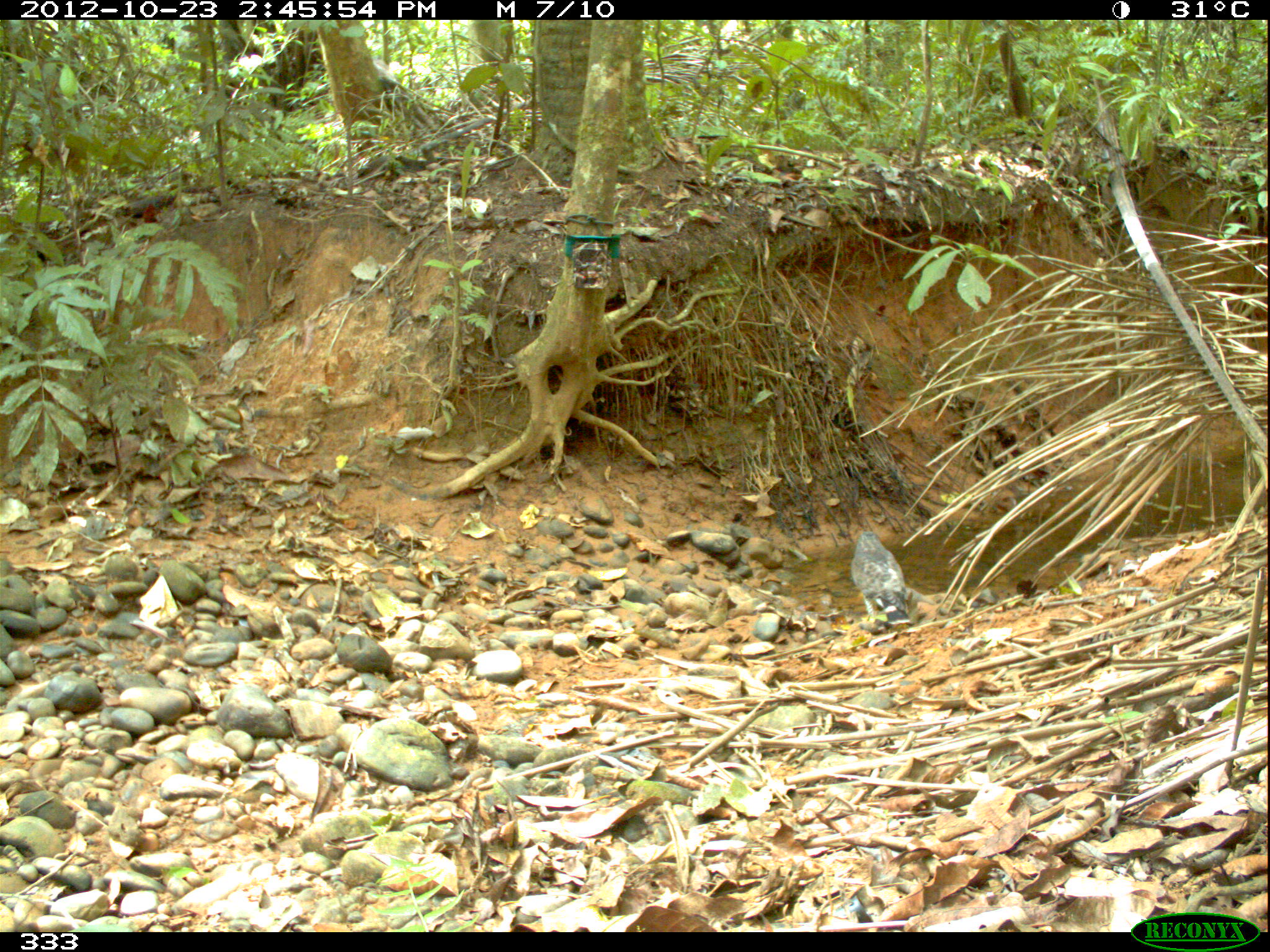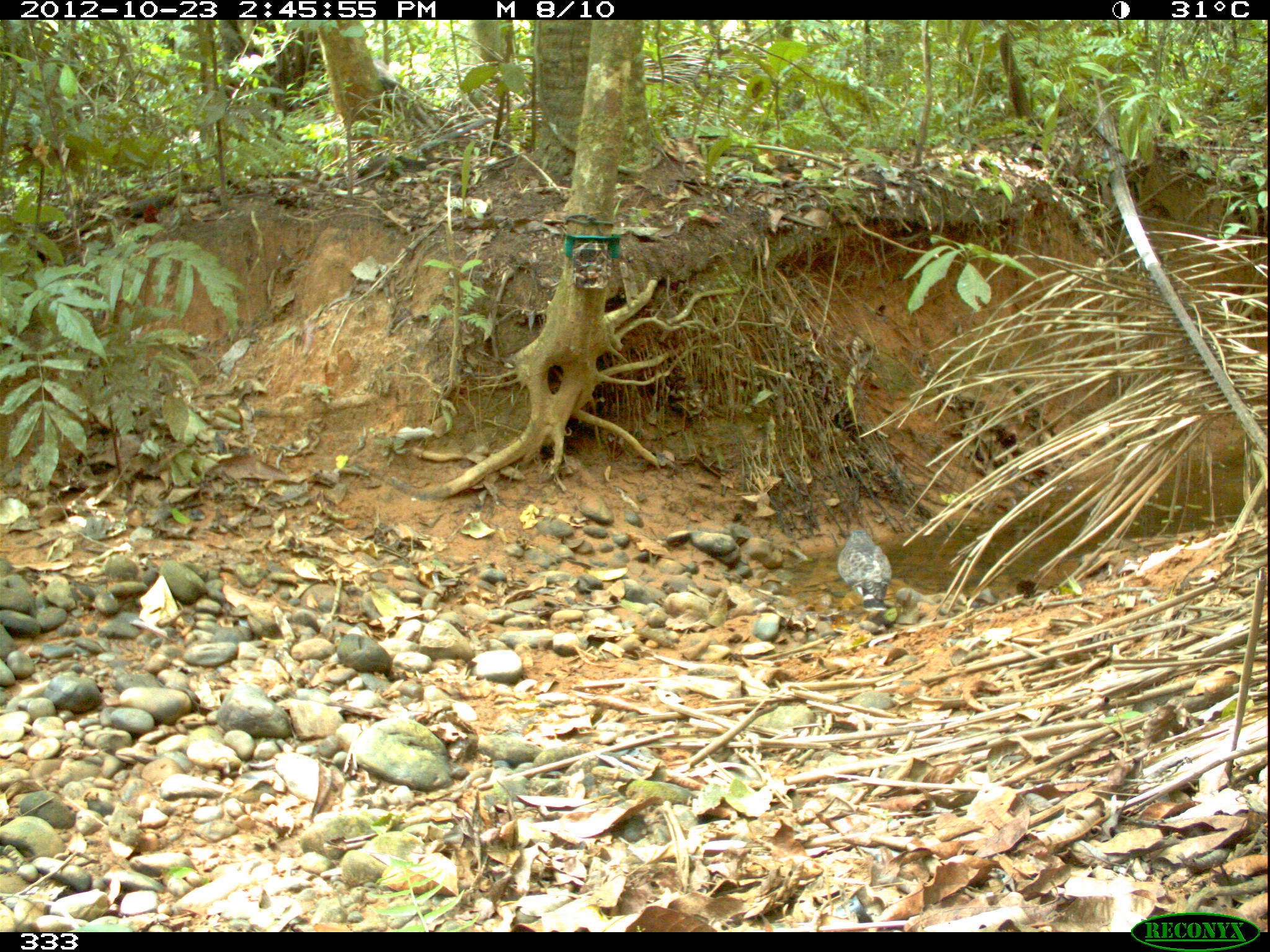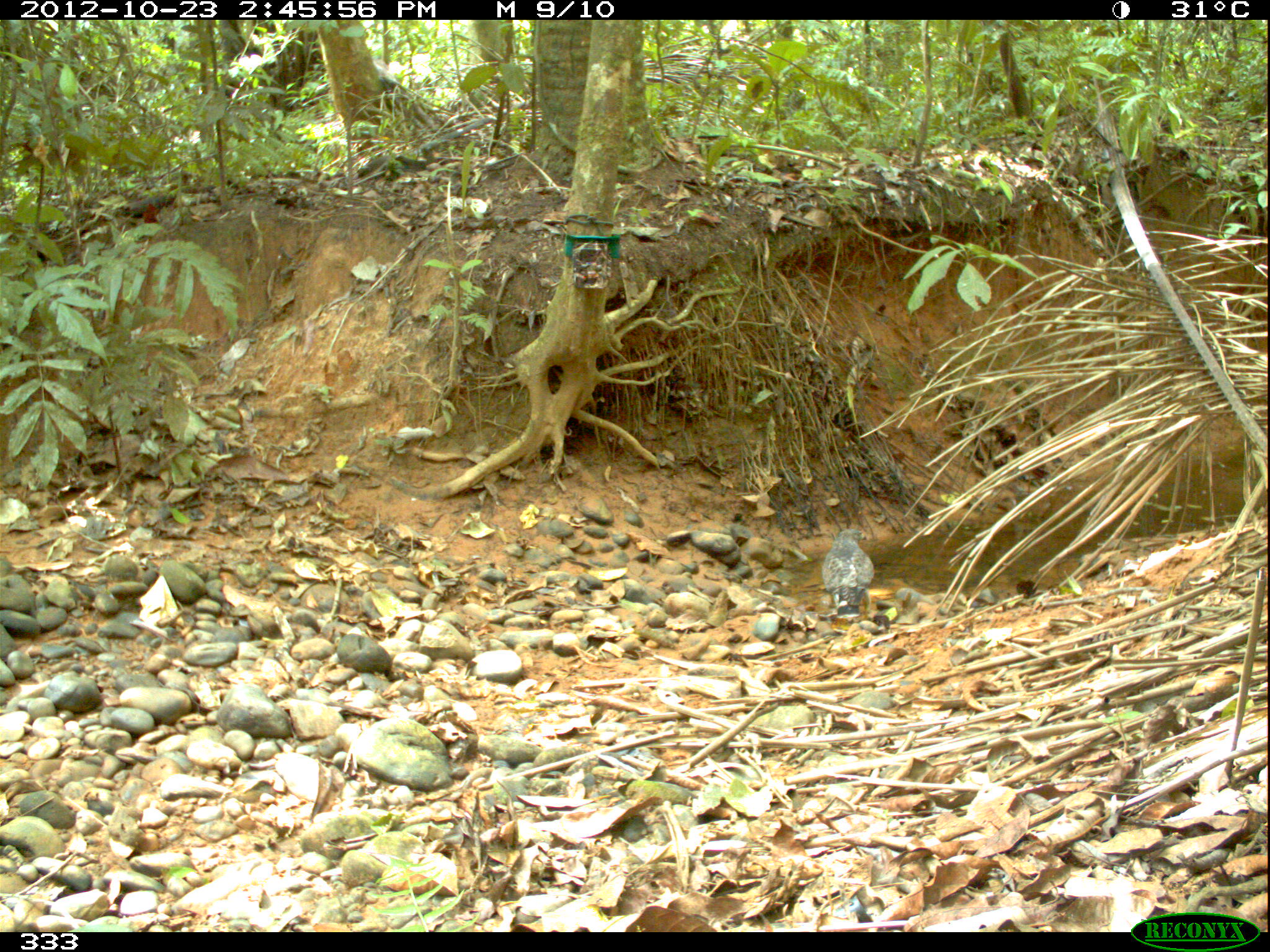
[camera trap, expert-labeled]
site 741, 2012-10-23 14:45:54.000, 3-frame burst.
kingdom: Animalia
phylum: Chordata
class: Aves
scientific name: Aves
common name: bird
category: unknown bird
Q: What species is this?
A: Unknown bird (bird) (Aves).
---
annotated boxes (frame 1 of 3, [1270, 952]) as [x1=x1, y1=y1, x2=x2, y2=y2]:
unknown bird: [x1=850, y1=530, x2=909, y2=625]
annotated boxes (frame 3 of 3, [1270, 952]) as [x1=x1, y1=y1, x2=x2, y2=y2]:
unknown bird: [x1=821, y1=527, x2=875, y2=619]